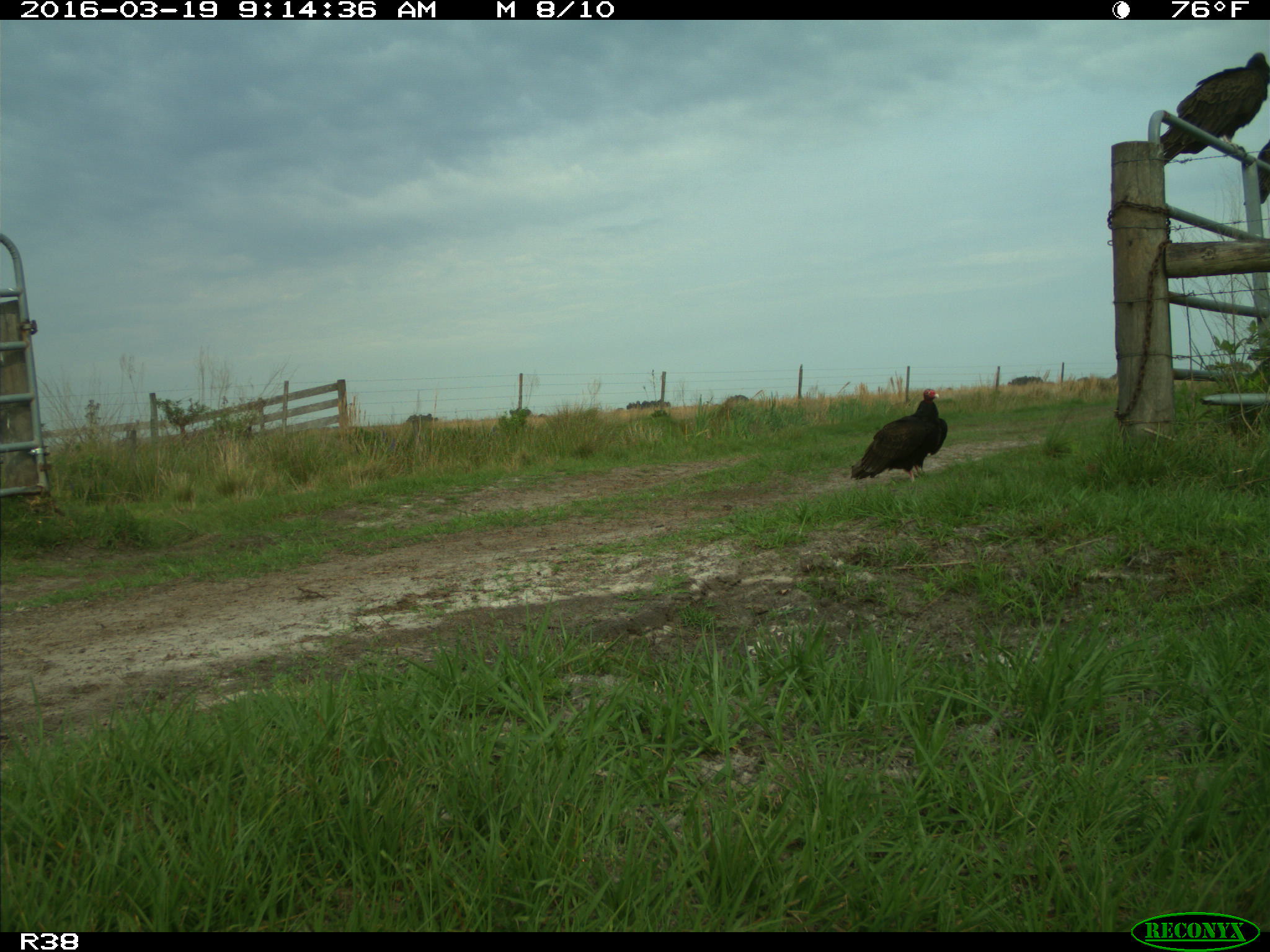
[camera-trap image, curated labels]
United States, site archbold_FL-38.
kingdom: Animalia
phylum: Chordata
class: Aves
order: Accipitriformes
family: Accipitridae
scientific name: Accipitridae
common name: acciptirids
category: unidentified accipitrid